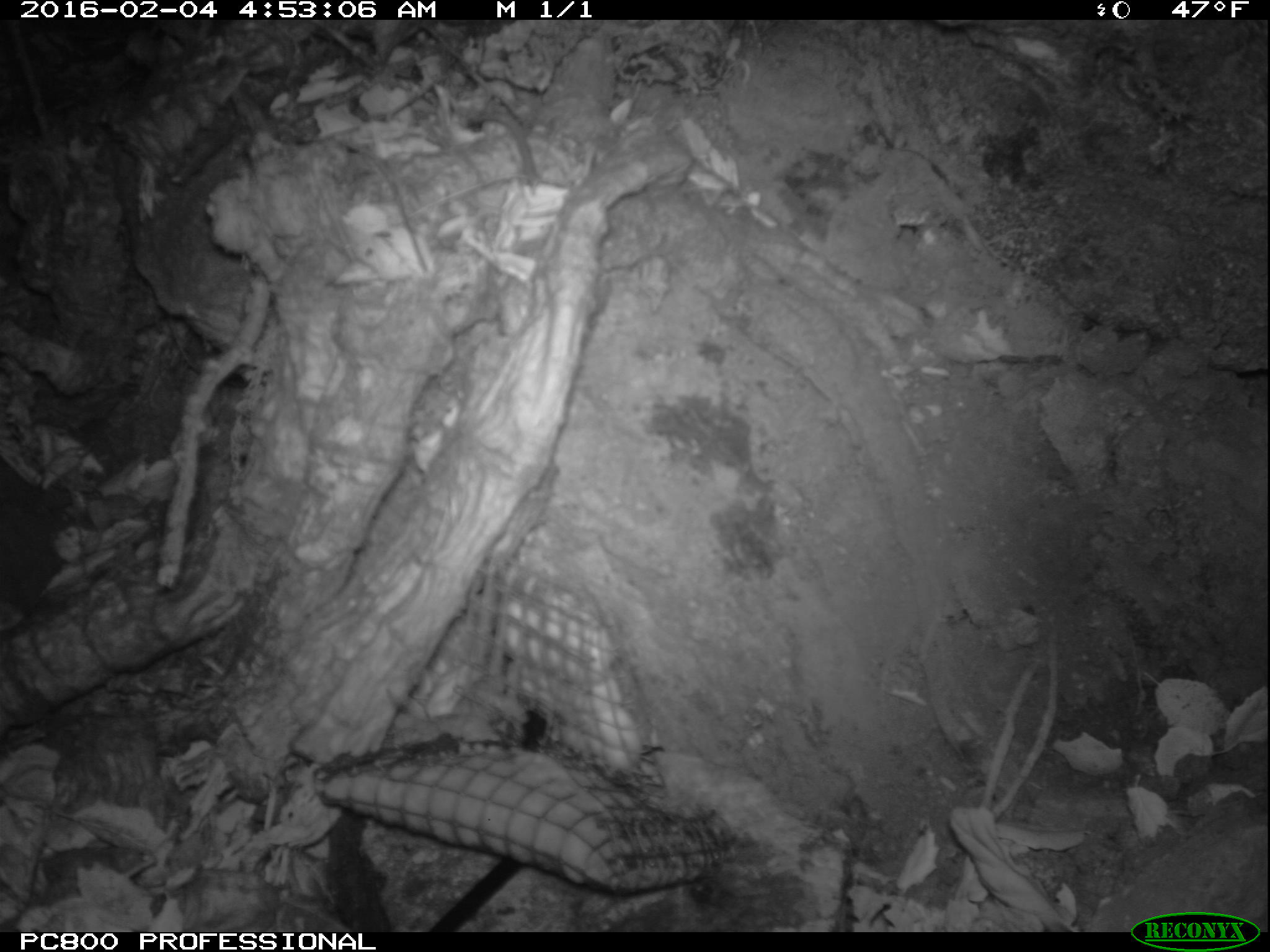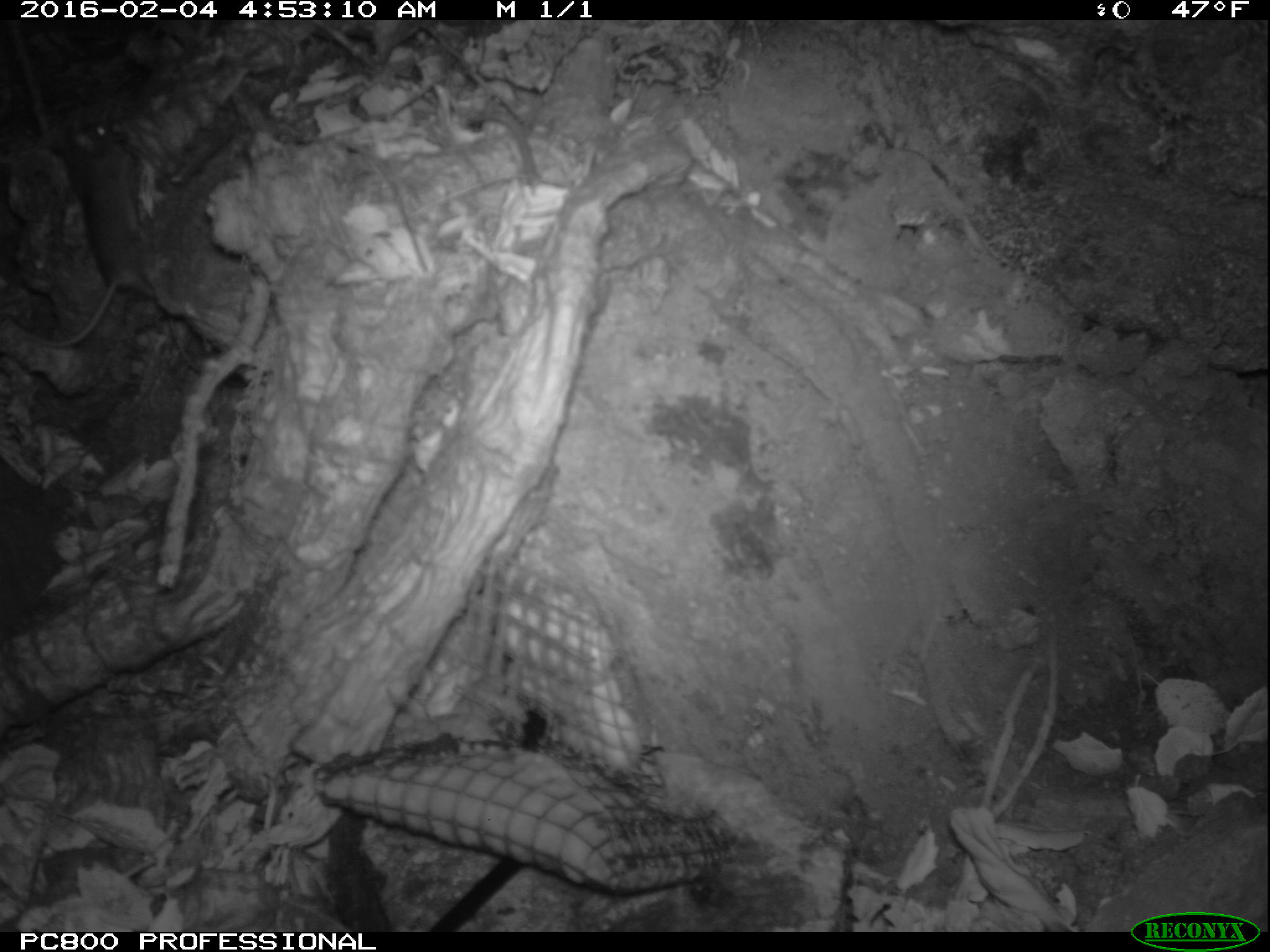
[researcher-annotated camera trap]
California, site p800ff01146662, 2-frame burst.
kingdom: Animalia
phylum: Chordata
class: Mammalia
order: Rodentia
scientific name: Rodentia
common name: rodent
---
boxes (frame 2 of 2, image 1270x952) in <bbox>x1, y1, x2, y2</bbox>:
rodent: <bbox>19, 118, 154, 347</bbox>